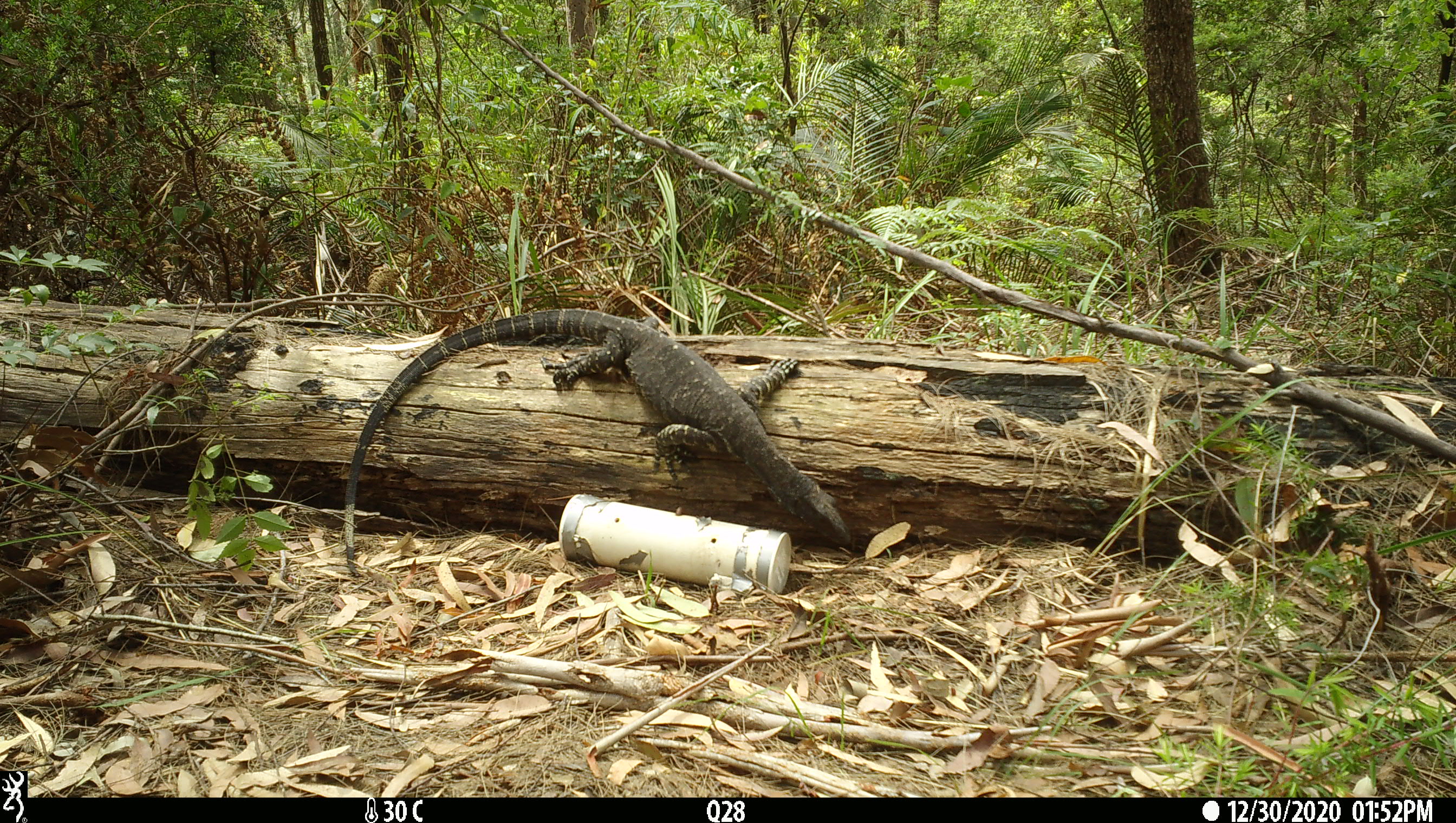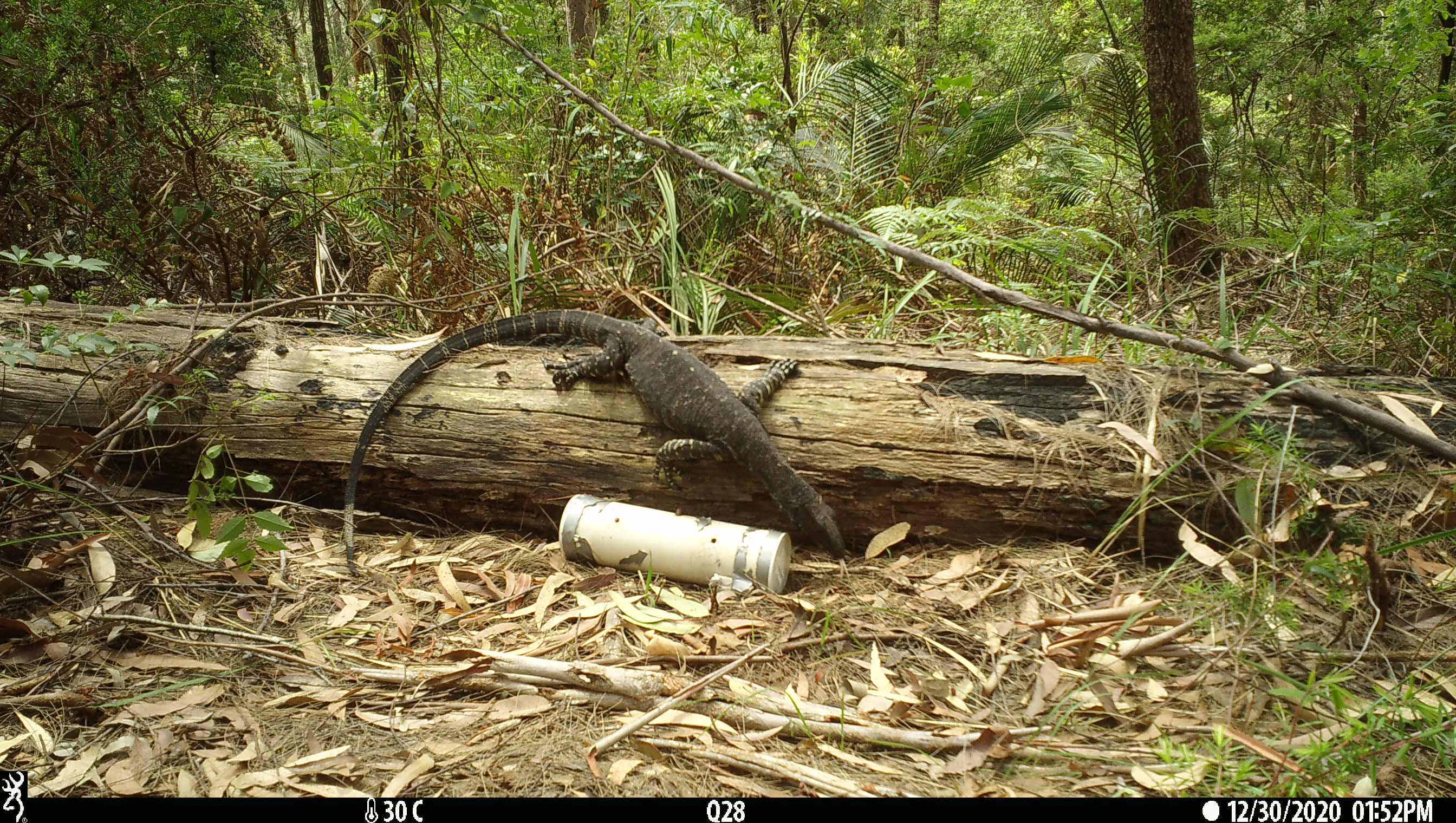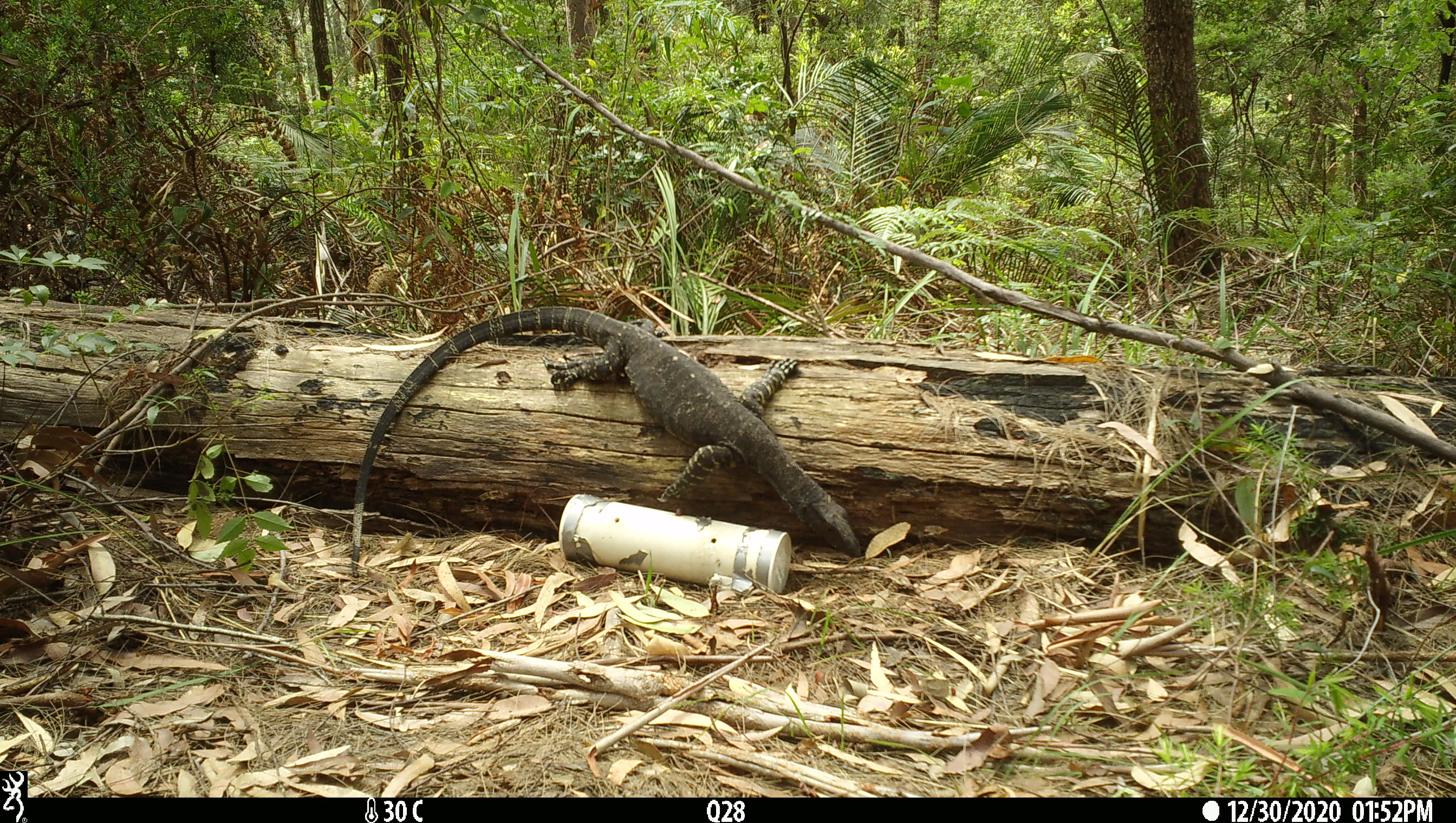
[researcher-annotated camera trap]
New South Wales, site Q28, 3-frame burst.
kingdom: Animalia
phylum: Chordata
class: Reptilia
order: Squamata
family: Varanidae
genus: Varanus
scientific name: Varanus varius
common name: lace monitor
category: goanna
Goanna (lace monitor) (Varanus varius).